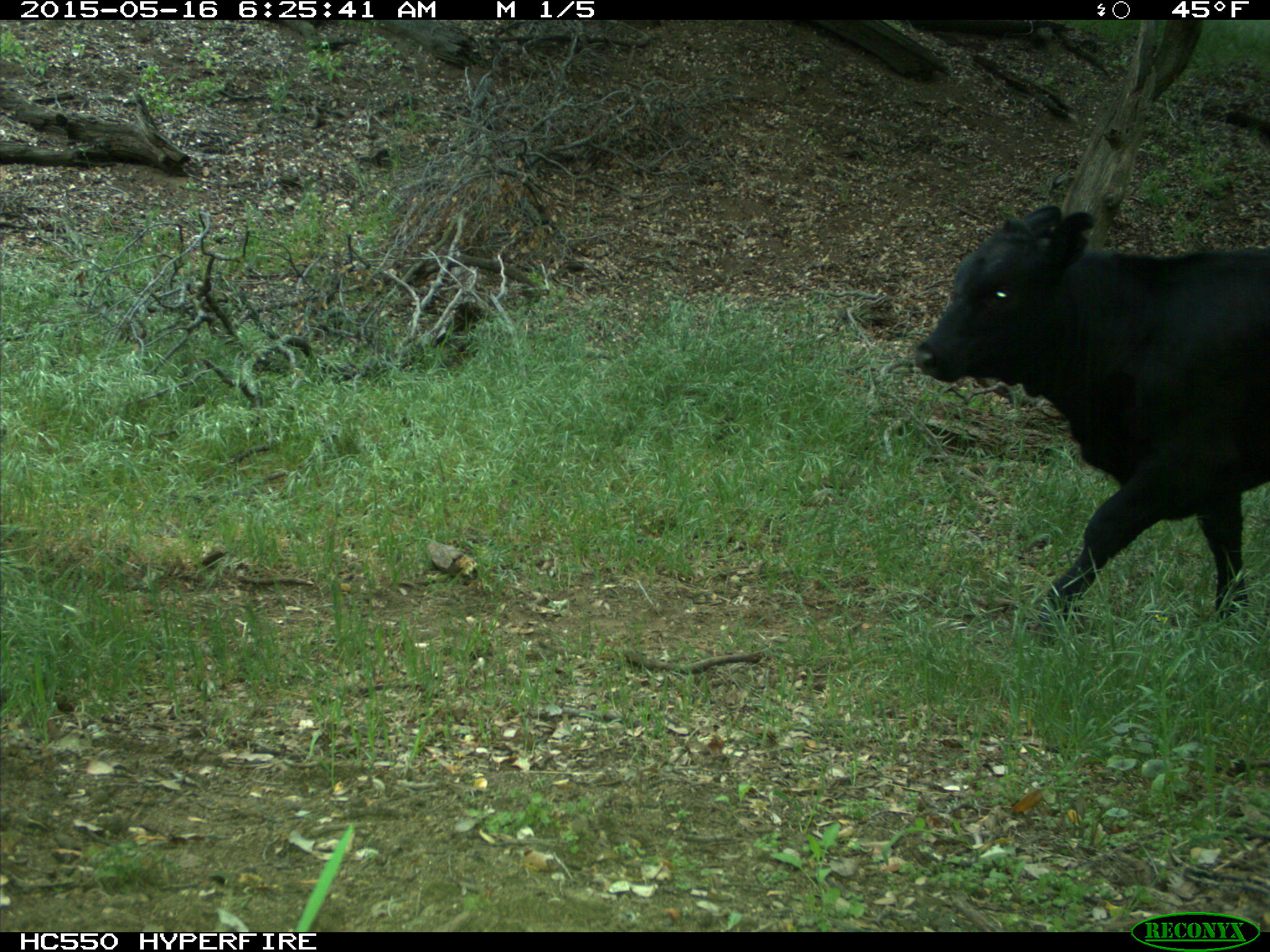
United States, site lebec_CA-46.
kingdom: Animalia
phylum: Chordata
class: Mammalia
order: Artiodactyla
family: Bovidae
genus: Bos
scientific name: Bos taurus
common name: domestic cow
Bos taurus (domestic cow).